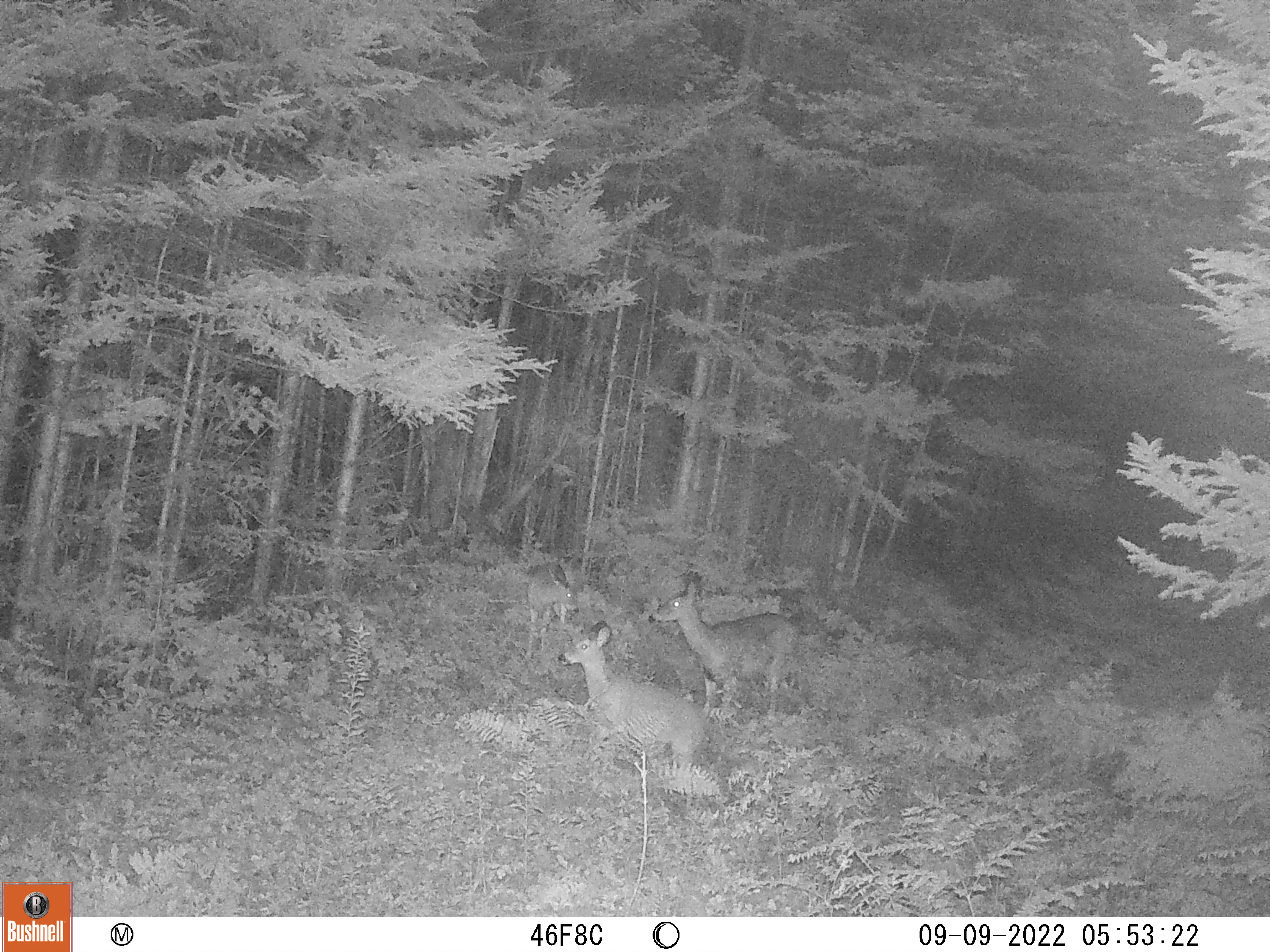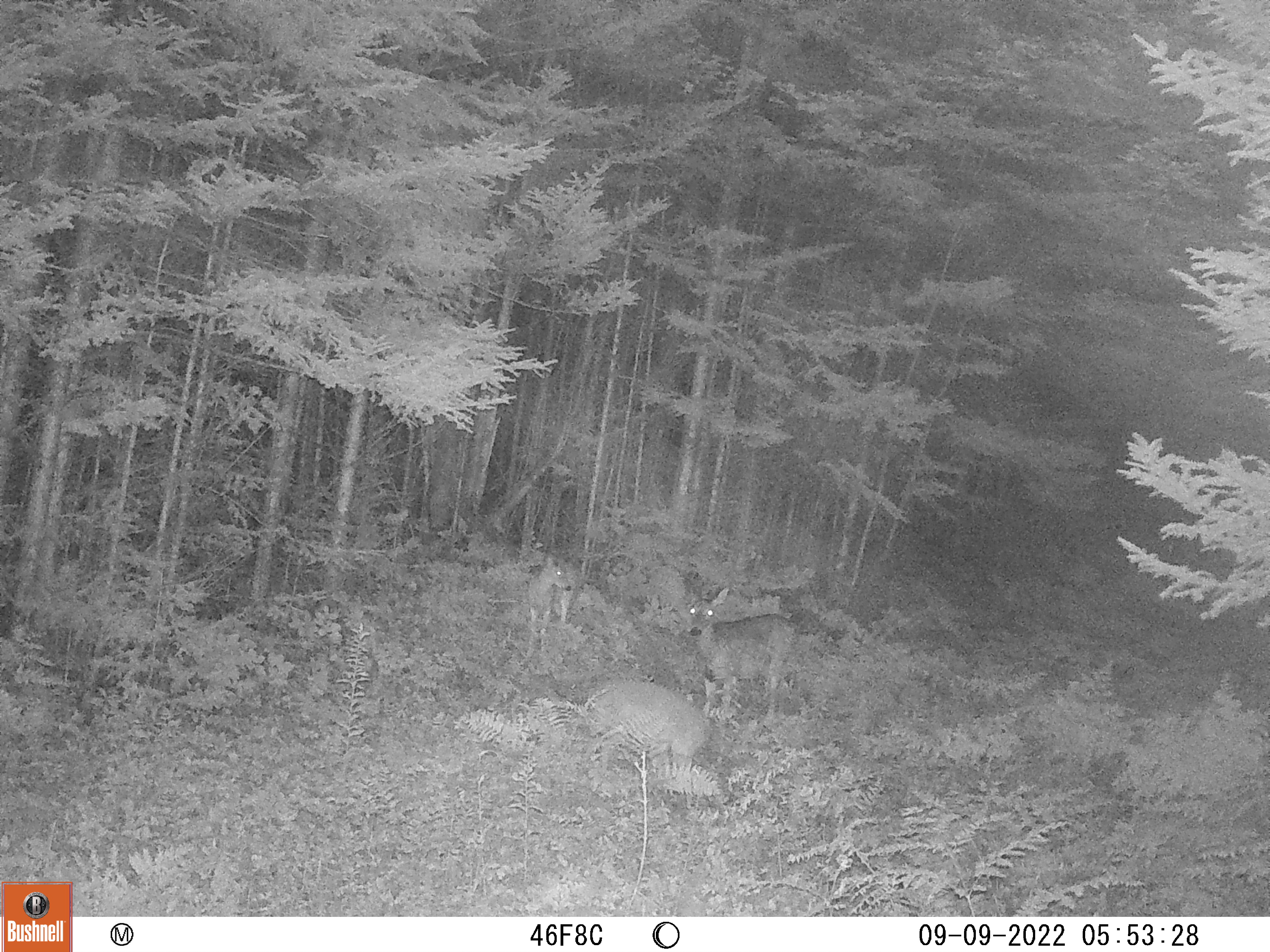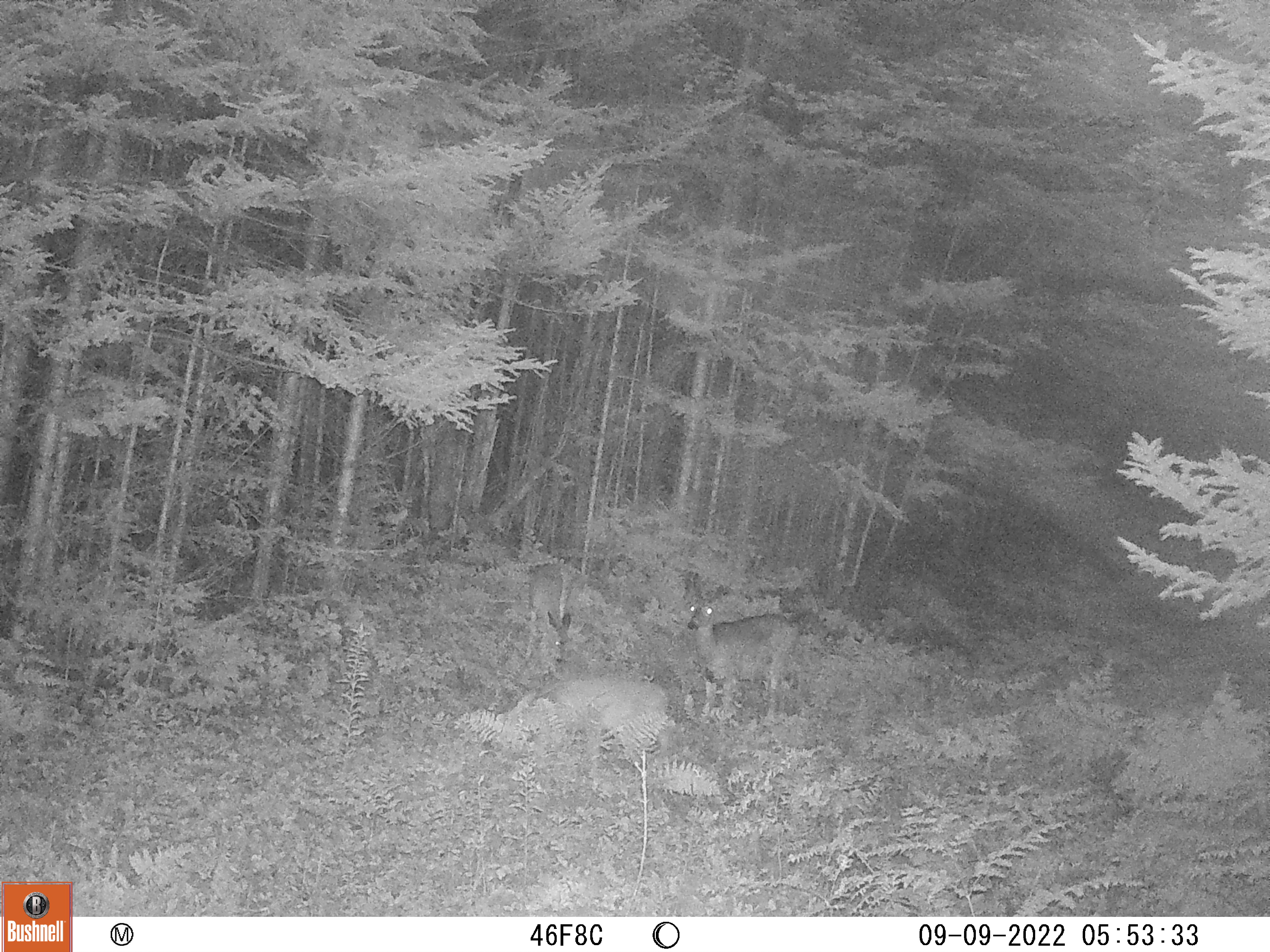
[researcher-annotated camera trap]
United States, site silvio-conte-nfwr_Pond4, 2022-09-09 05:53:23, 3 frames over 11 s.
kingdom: Animalia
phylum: Chordata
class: Mammalia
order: Artiodactyla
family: Cervidae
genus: Odocoileus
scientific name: Odocoileus virginianus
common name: white-tailed deer